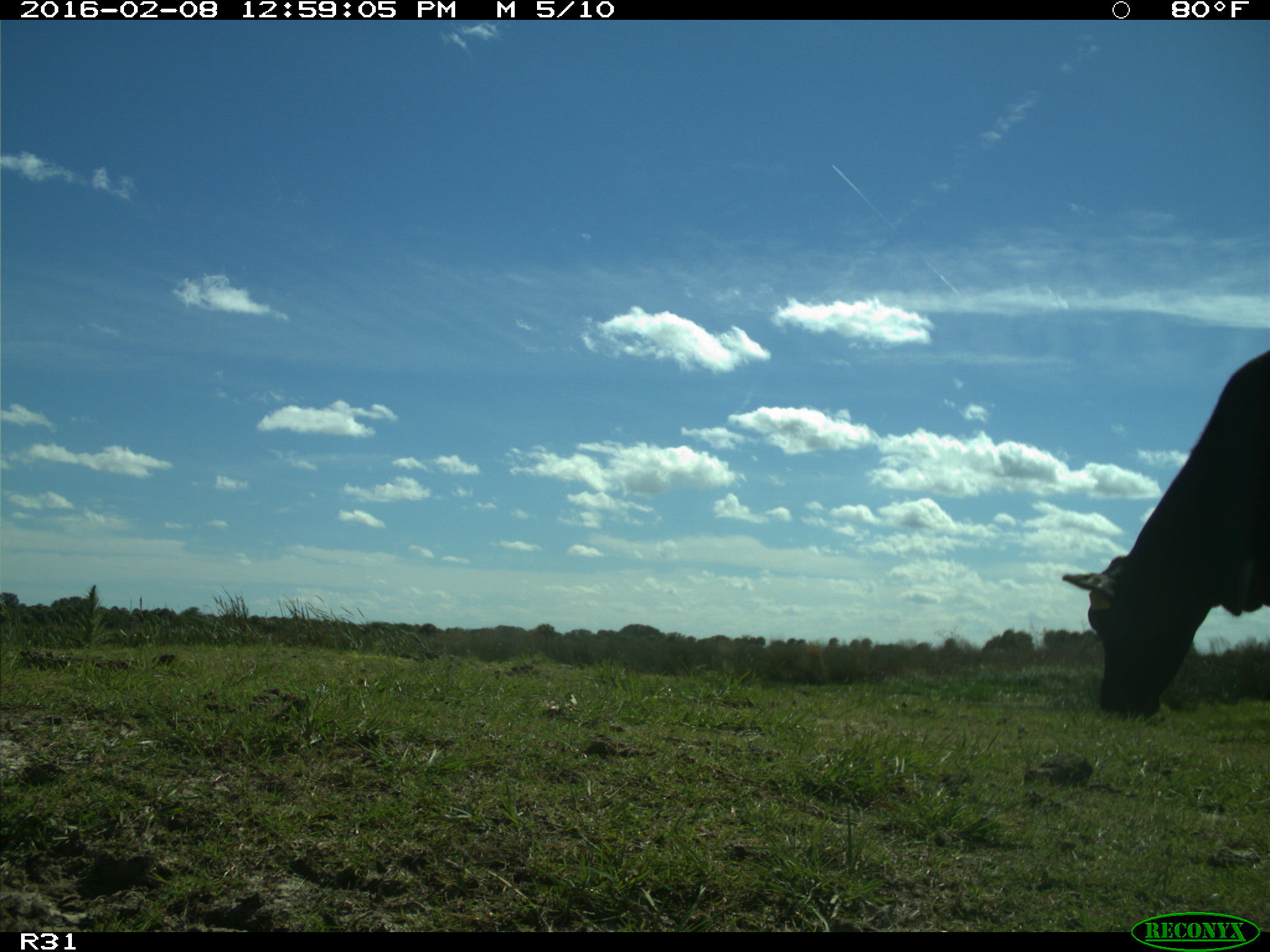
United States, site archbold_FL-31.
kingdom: Animalia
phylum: Chordata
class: Mammalia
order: Artiodactyla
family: Bovidae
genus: Bos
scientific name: Bos taurus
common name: domestic cow